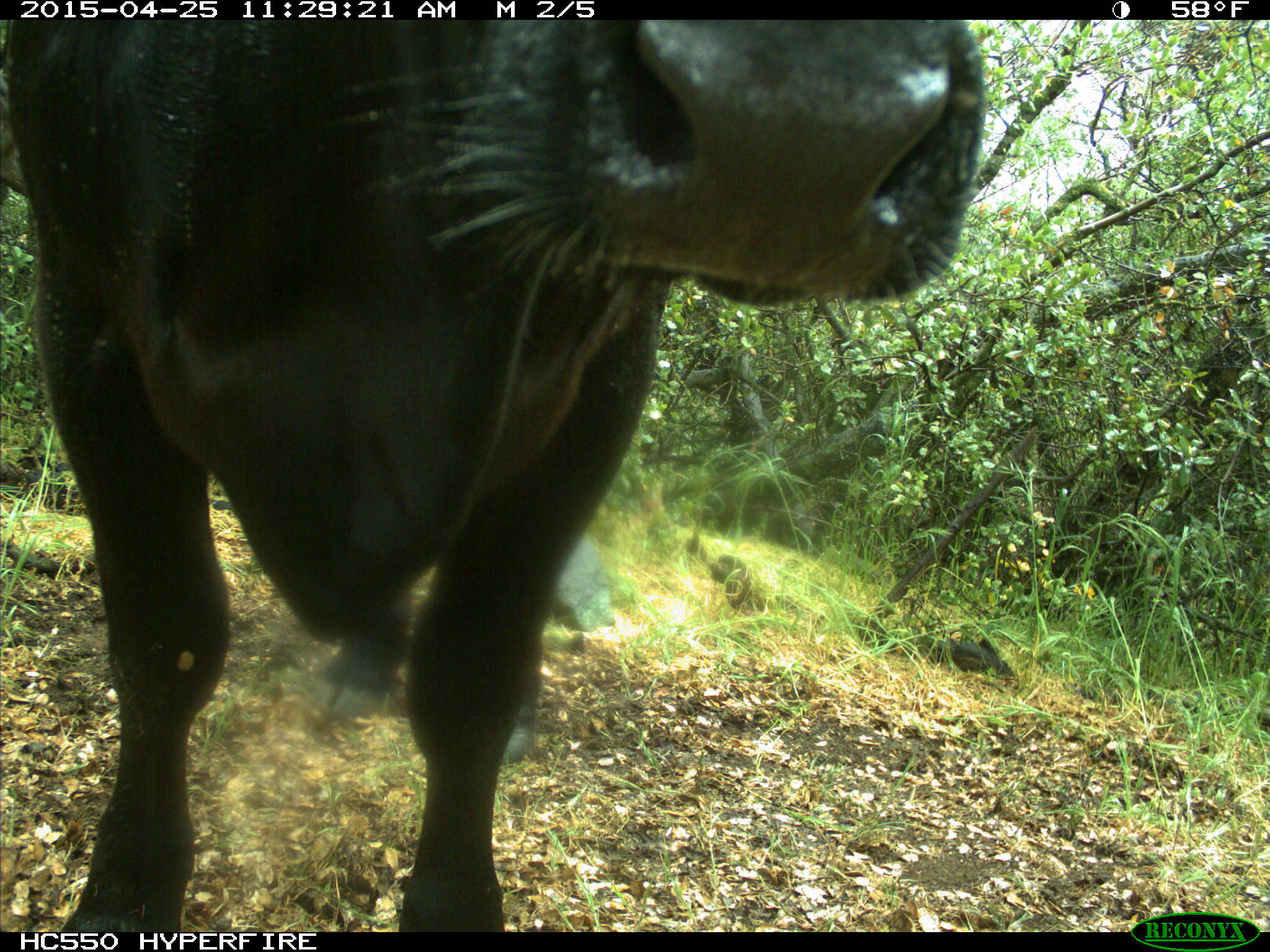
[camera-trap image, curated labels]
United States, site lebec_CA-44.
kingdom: Animalia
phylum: Chordata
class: Mammalia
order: Artiodactyla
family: Suidae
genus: Sus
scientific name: Sus scrofa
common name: wild boar